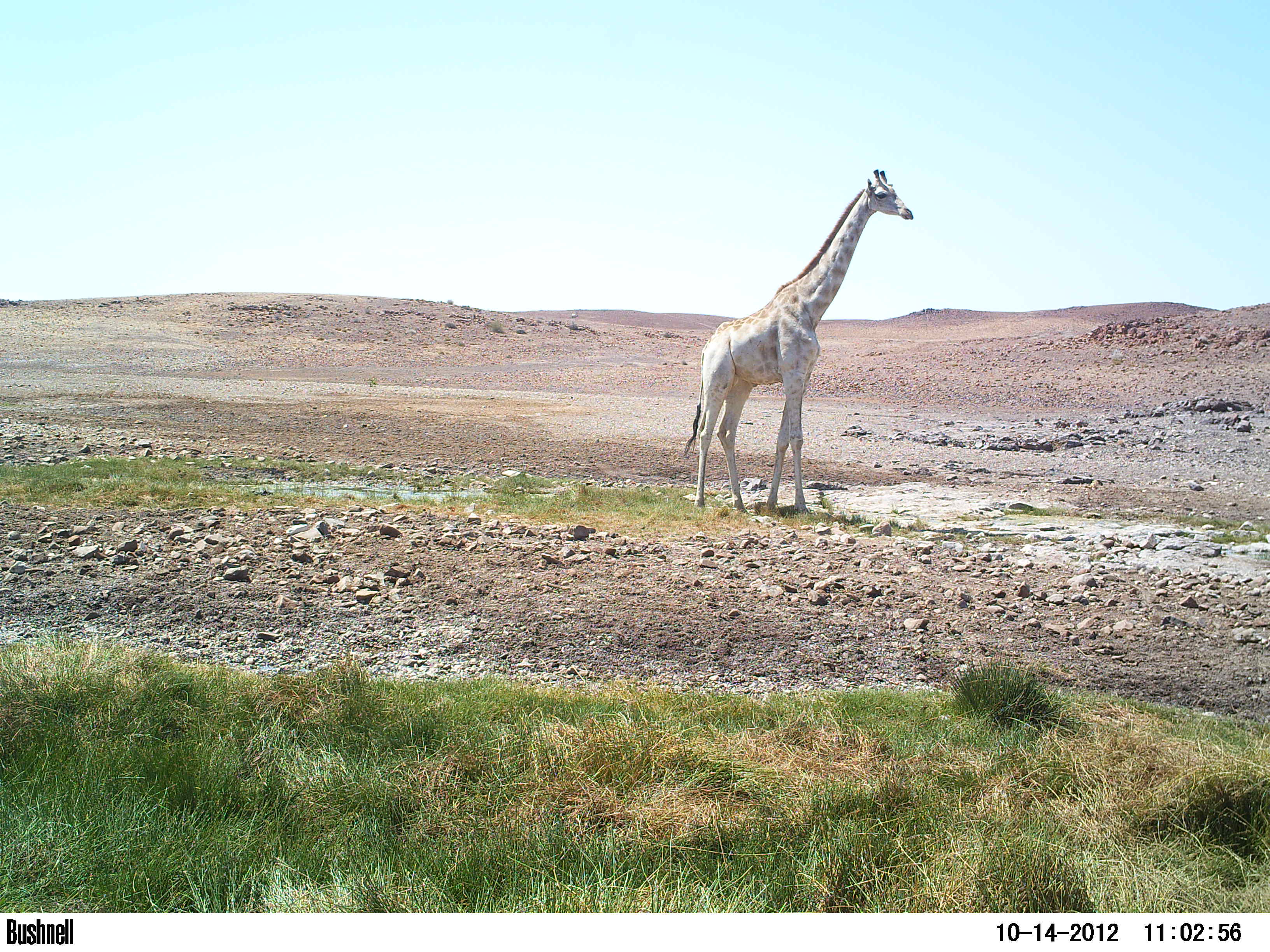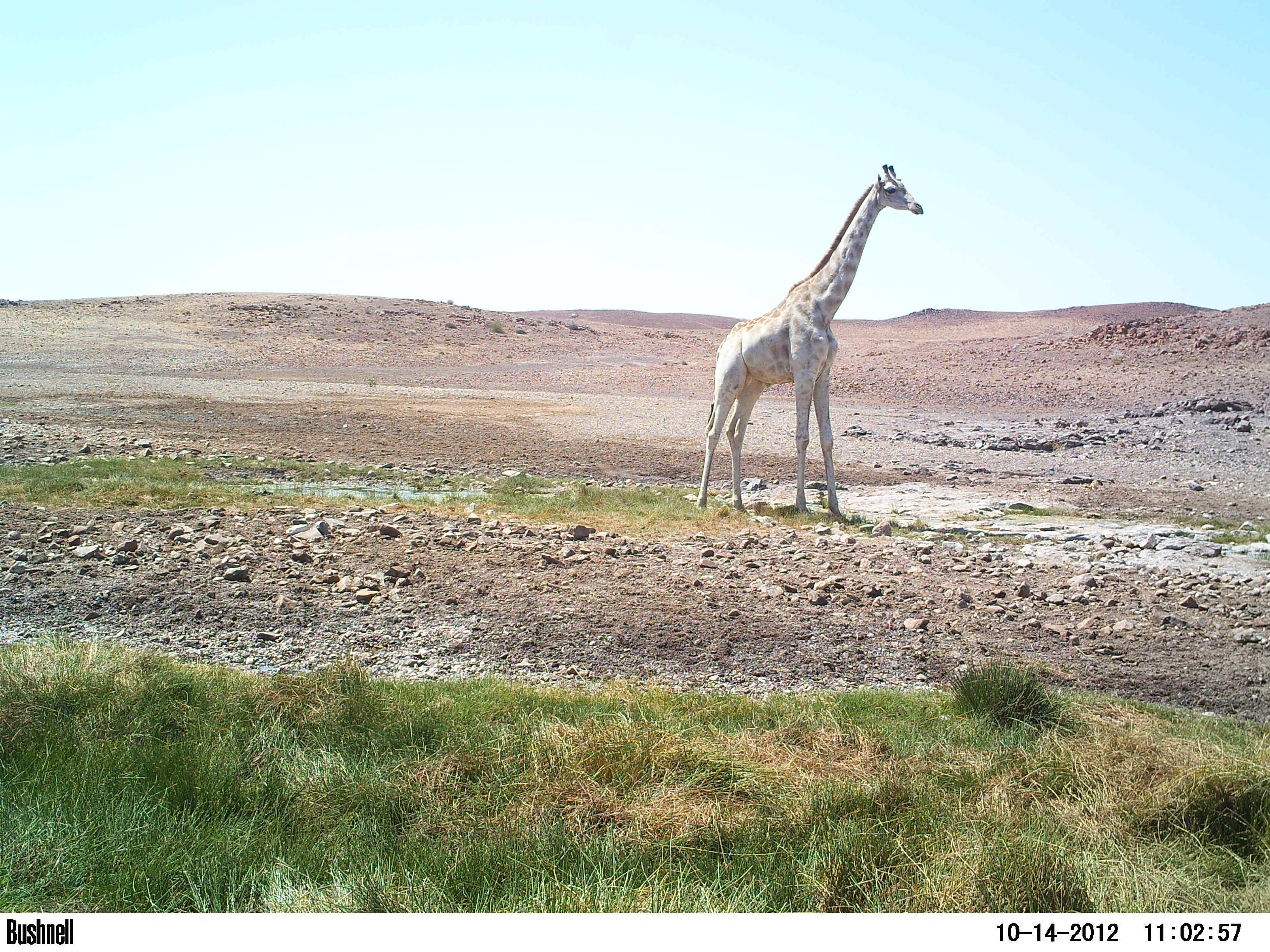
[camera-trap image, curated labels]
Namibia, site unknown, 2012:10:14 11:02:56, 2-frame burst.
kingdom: Animalia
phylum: Chordata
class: Mammalia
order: Artiodactyla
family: Giraffidae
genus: Giraffa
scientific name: Giraffa camelopardalis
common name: giraffe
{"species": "Giraffa camelopardalis (giraffe)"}